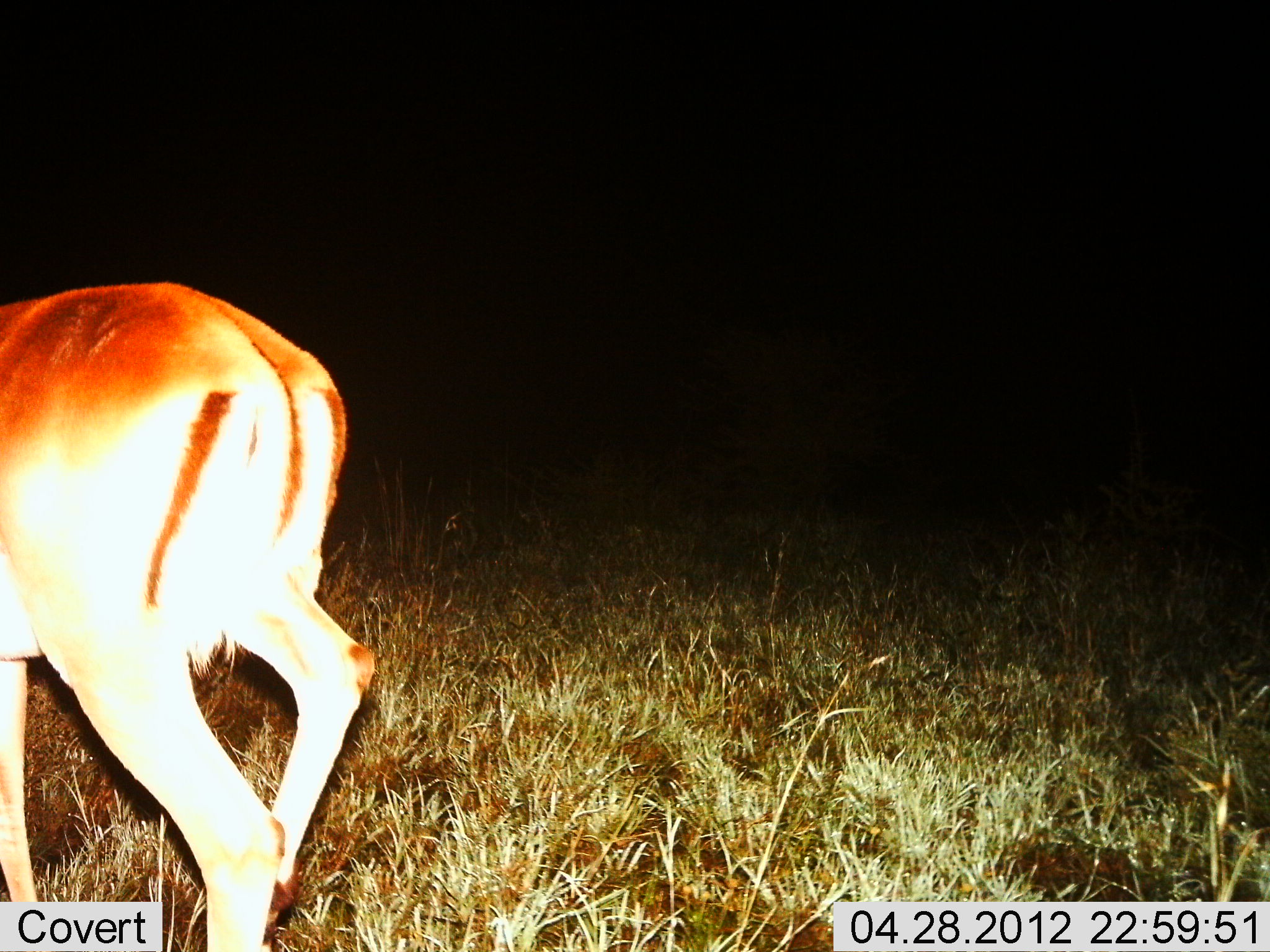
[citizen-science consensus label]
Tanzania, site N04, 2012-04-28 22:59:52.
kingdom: Animalia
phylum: Chordata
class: Mammalia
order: Artiodactyla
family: Bovidae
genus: Aepyceros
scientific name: Aepyceros melampus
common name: impala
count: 1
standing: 40%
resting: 0%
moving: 60%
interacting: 0%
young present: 0%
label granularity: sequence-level